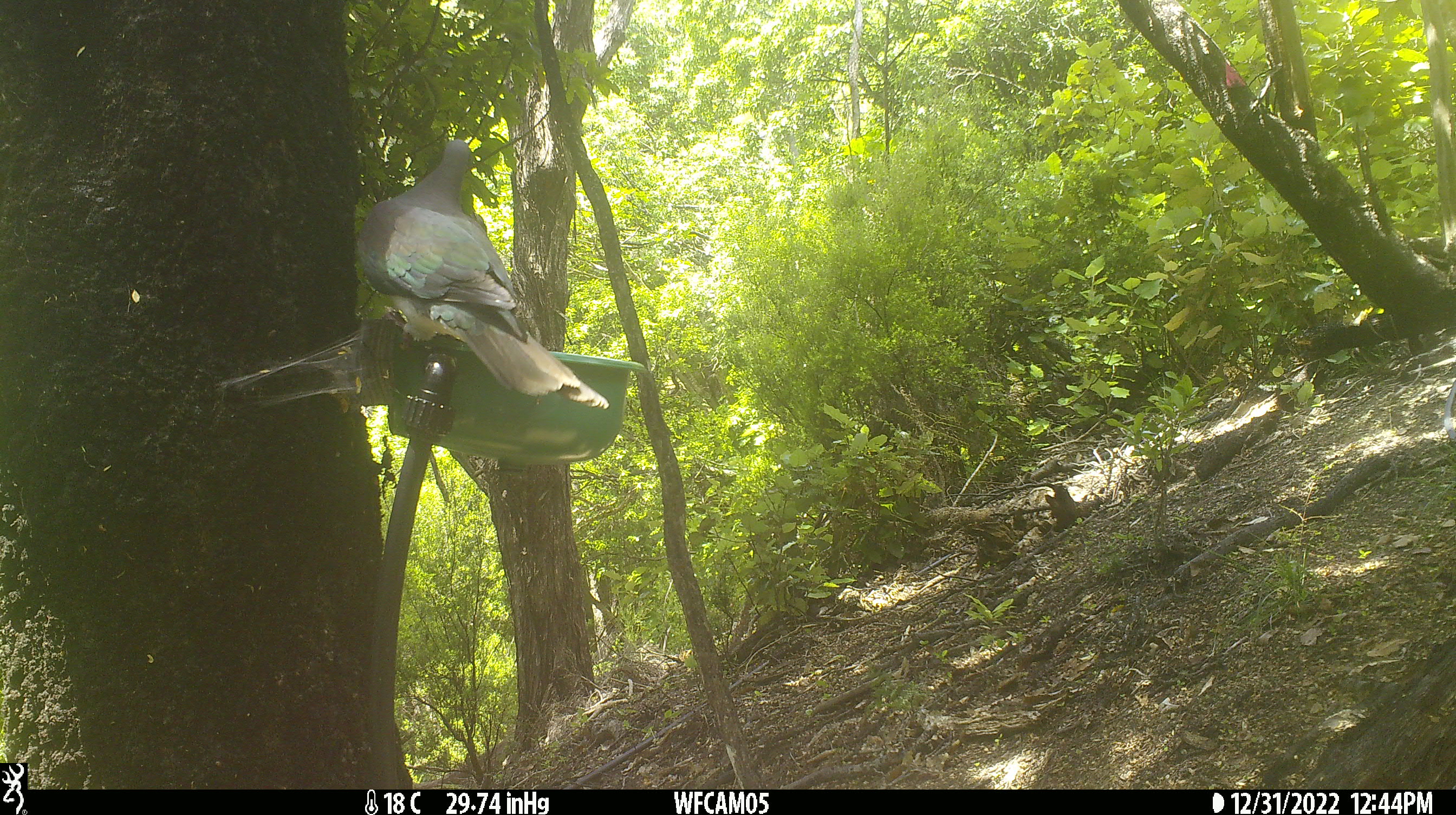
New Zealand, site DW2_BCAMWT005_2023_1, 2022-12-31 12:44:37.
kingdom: Animalia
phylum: Chordata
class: Aves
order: Columbiformes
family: Columbidae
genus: Hemiphaga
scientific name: Hemiphaga novaeseelandiae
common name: new zealand pigeon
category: kereru